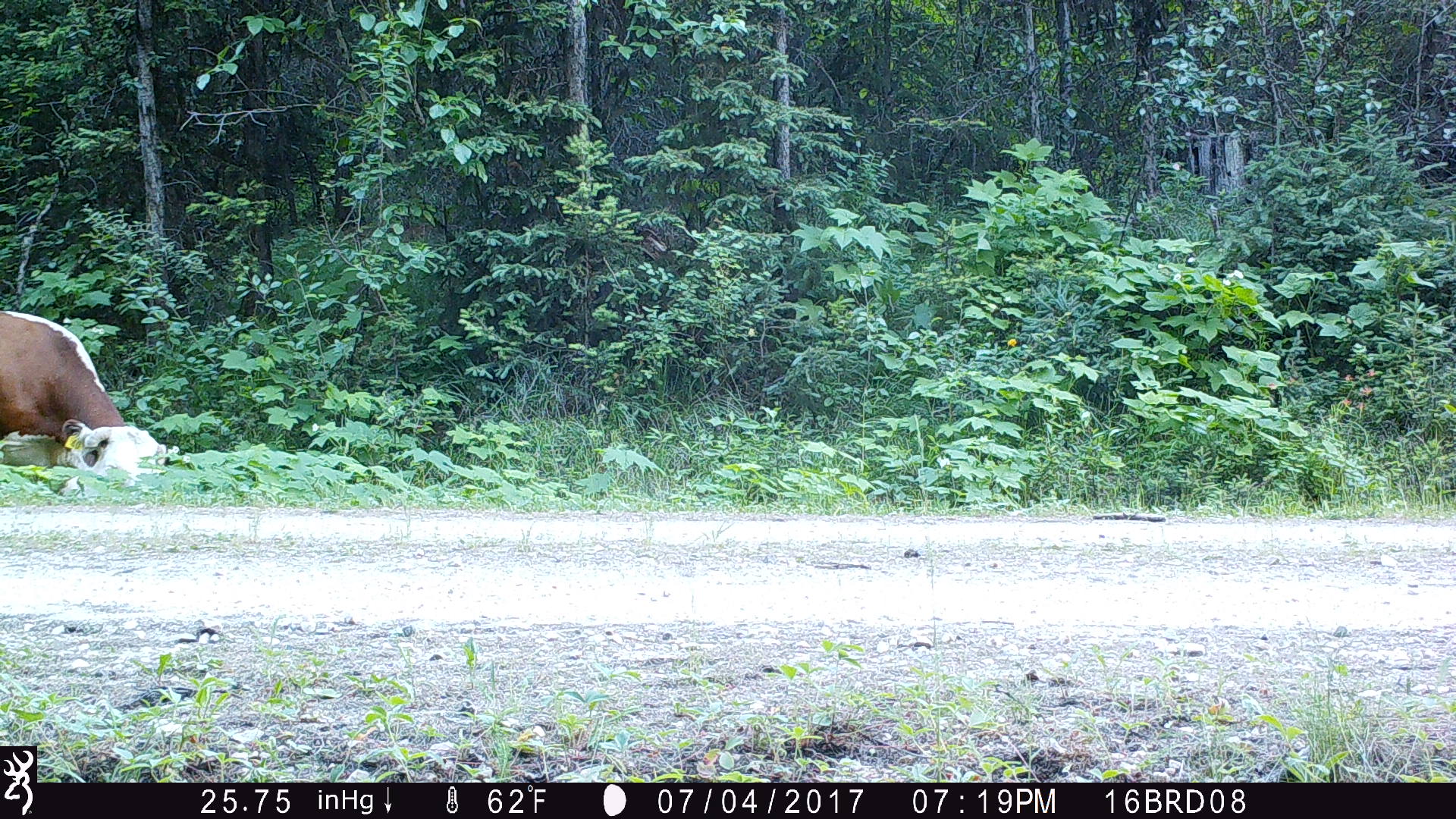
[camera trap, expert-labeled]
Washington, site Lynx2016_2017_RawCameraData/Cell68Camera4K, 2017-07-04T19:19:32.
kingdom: Animalia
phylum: Chordata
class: Mammalia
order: Artiodactyla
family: Bovidae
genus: Bos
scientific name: Bos taurus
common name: domestic cattle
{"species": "domestic cattle (Bos taurus)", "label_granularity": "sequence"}